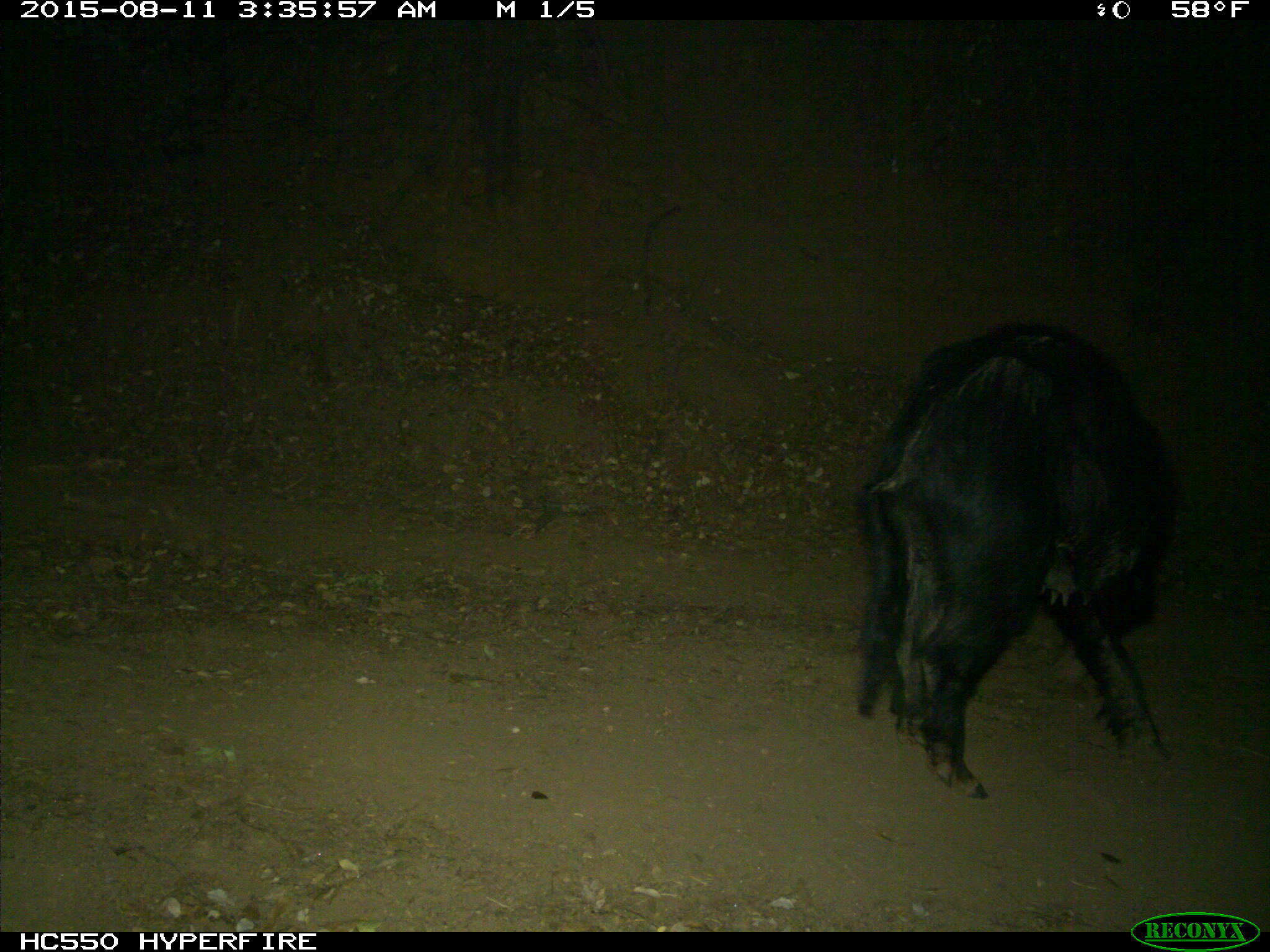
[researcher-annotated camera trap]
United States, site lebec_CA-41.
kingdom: Animalia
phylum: Chordata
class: Mammalia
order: Artiodactyla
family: Suidae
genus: Sus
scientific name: Sus scrofa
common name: wild boar